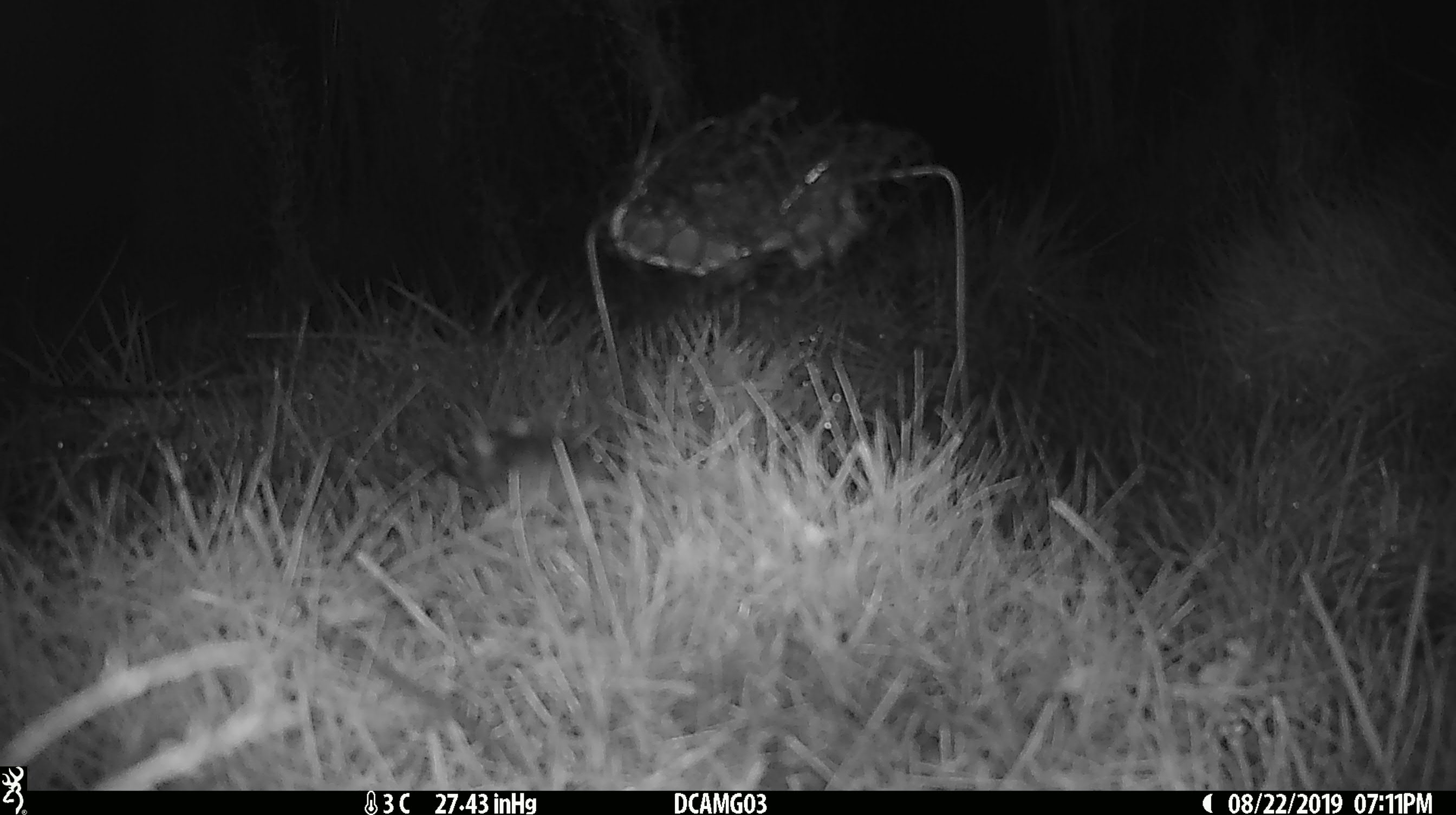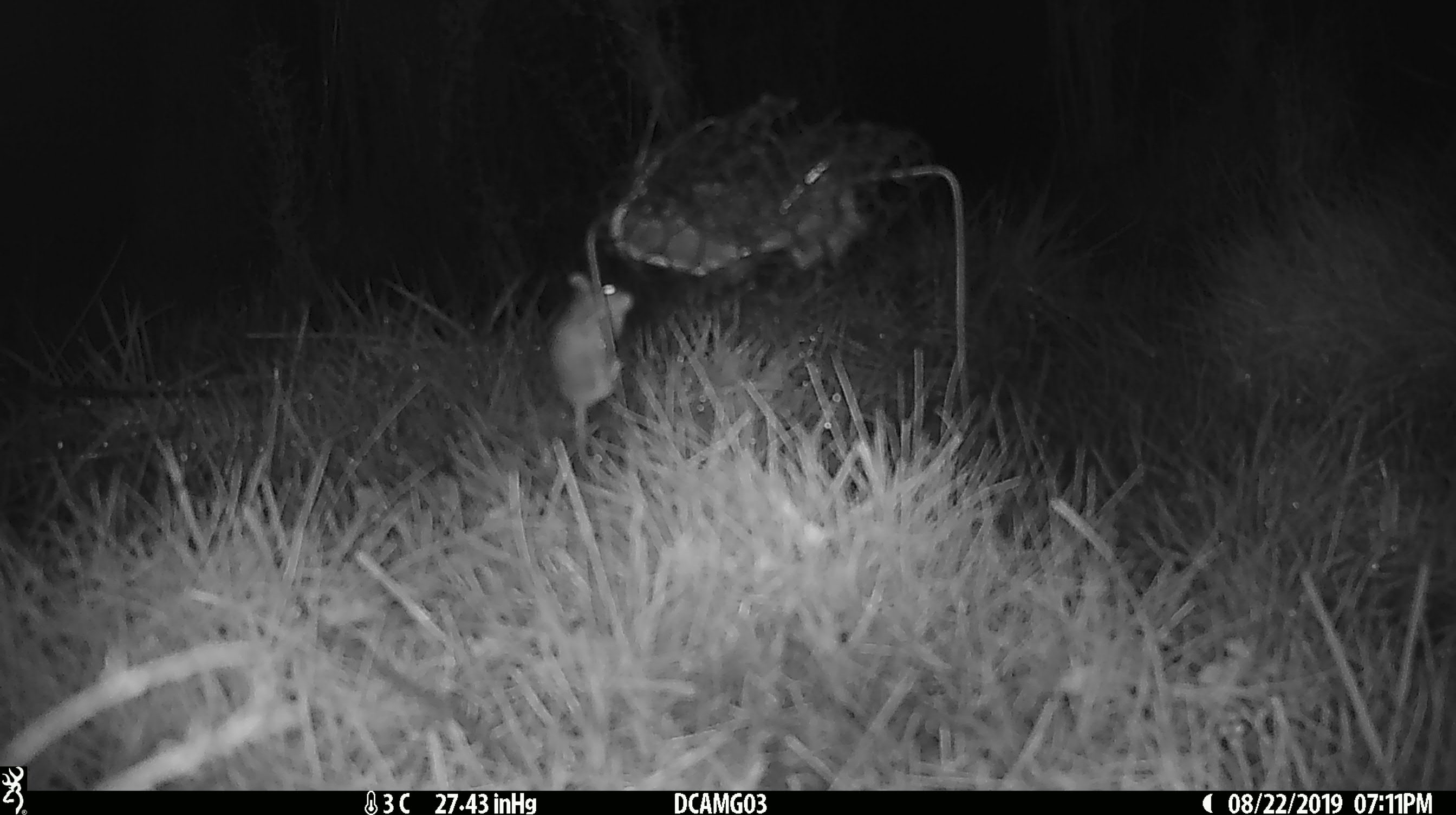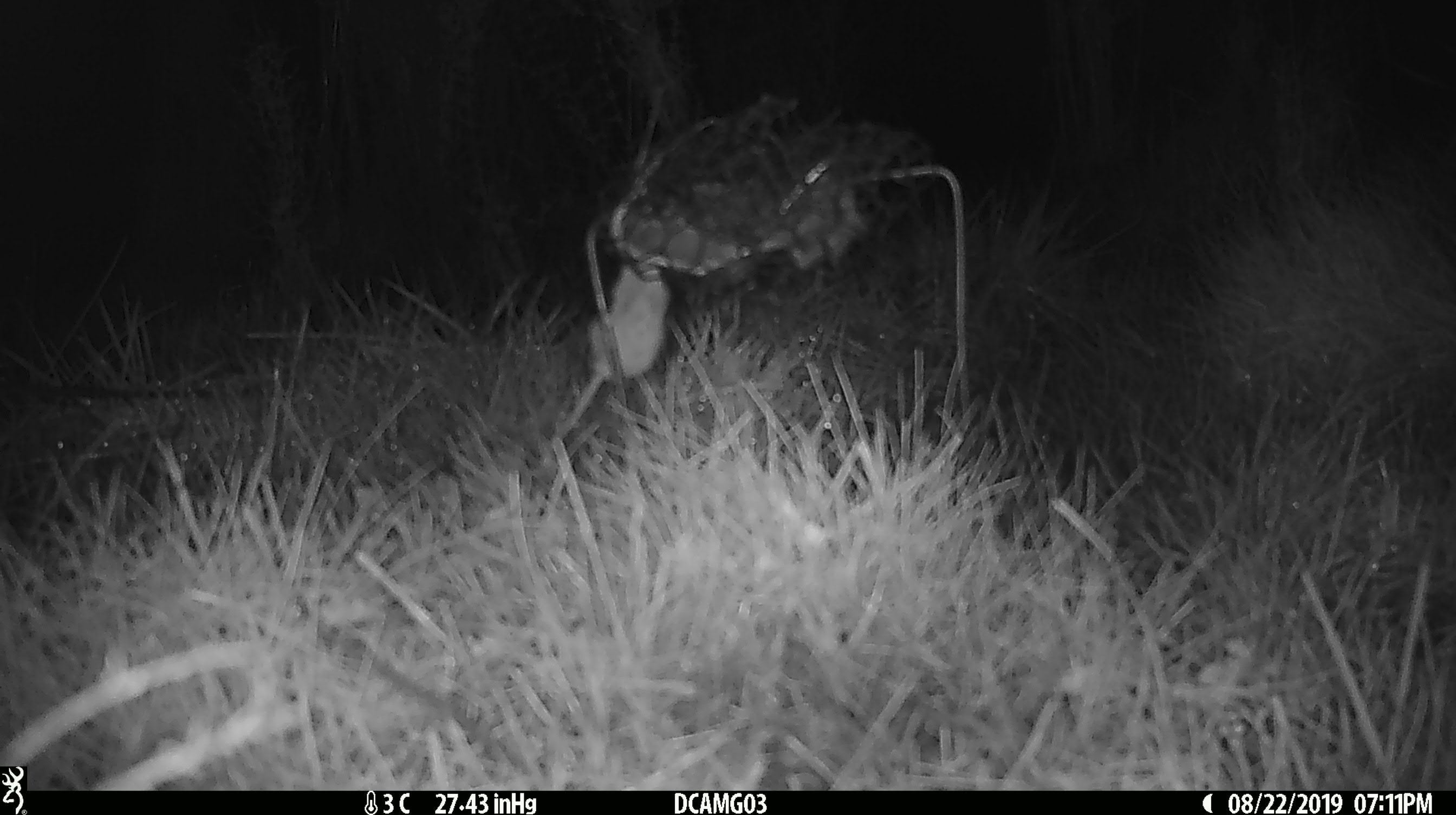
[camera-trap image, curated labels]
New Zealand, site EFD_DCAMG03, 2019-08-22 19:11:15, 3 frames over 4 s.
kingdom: Animalia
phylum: Chordata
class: Mammalia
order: Rodentia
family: Muridae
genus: Mus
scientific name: Mus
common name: mouse